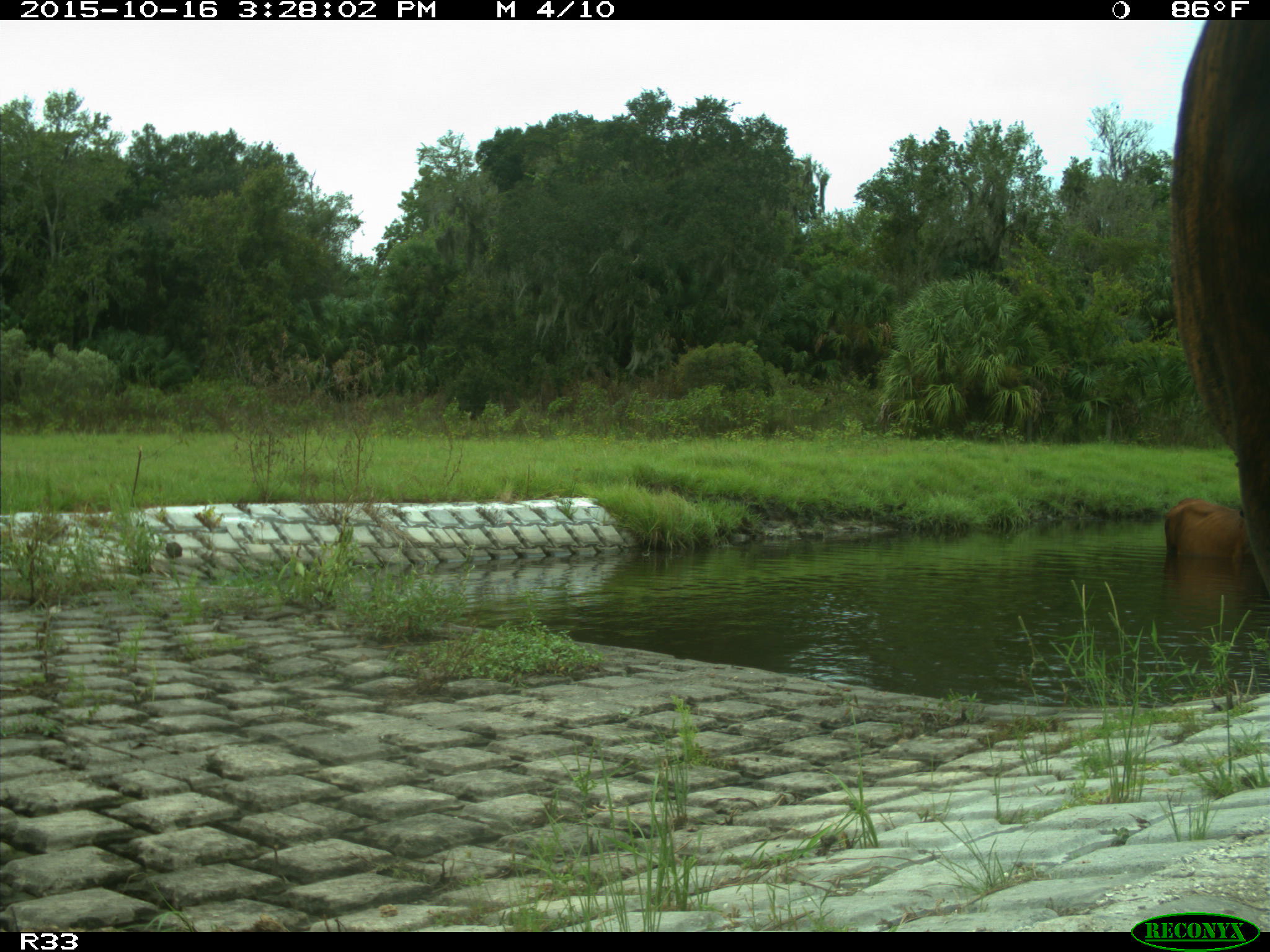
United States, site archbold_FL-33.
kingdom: Animalia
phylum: Chordata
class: Mammalia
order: Artiodactyla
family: Bovidae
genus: Bos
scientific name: Bos taurus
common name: domestic cow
Bos taurus (domestic cow).